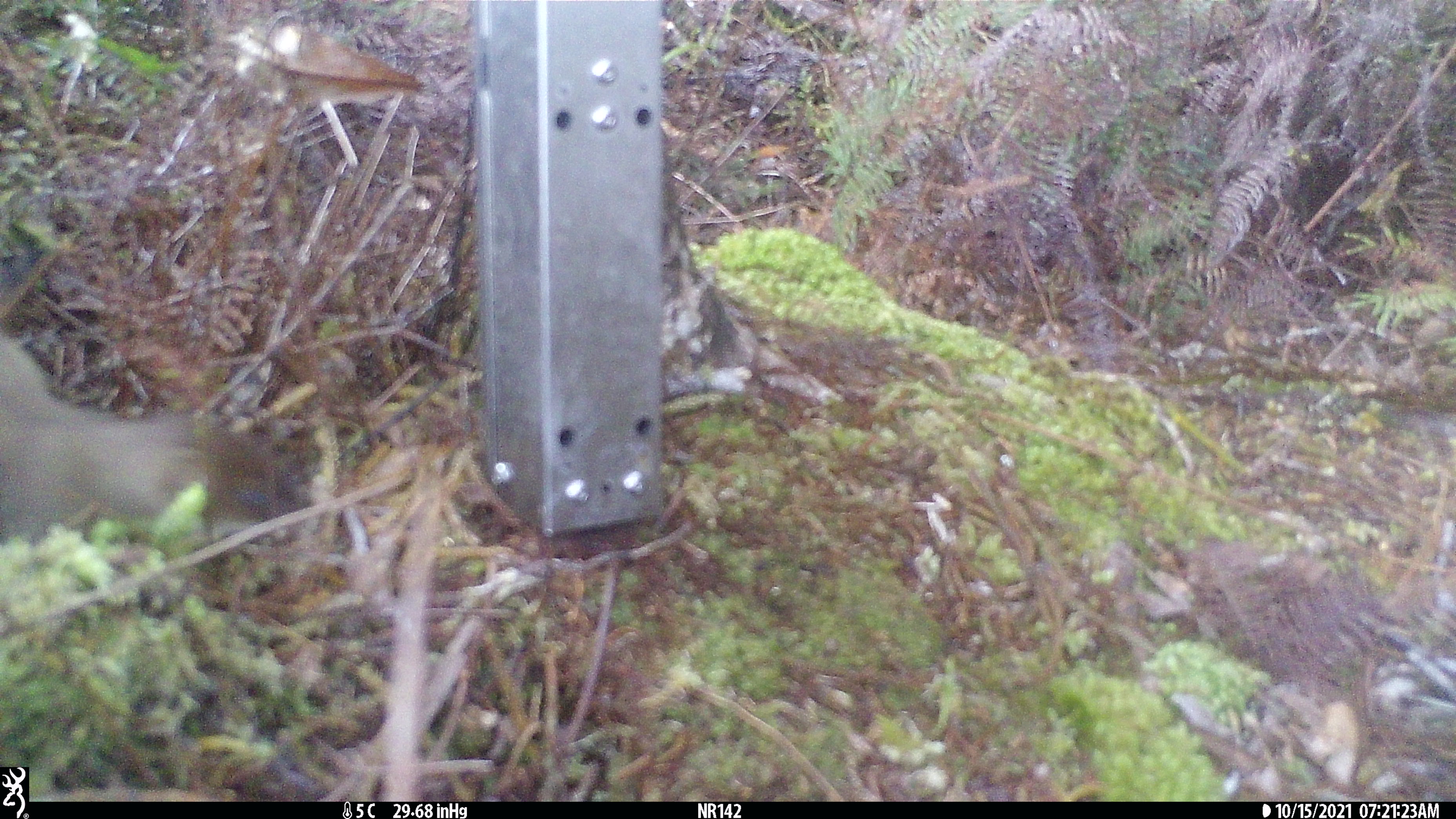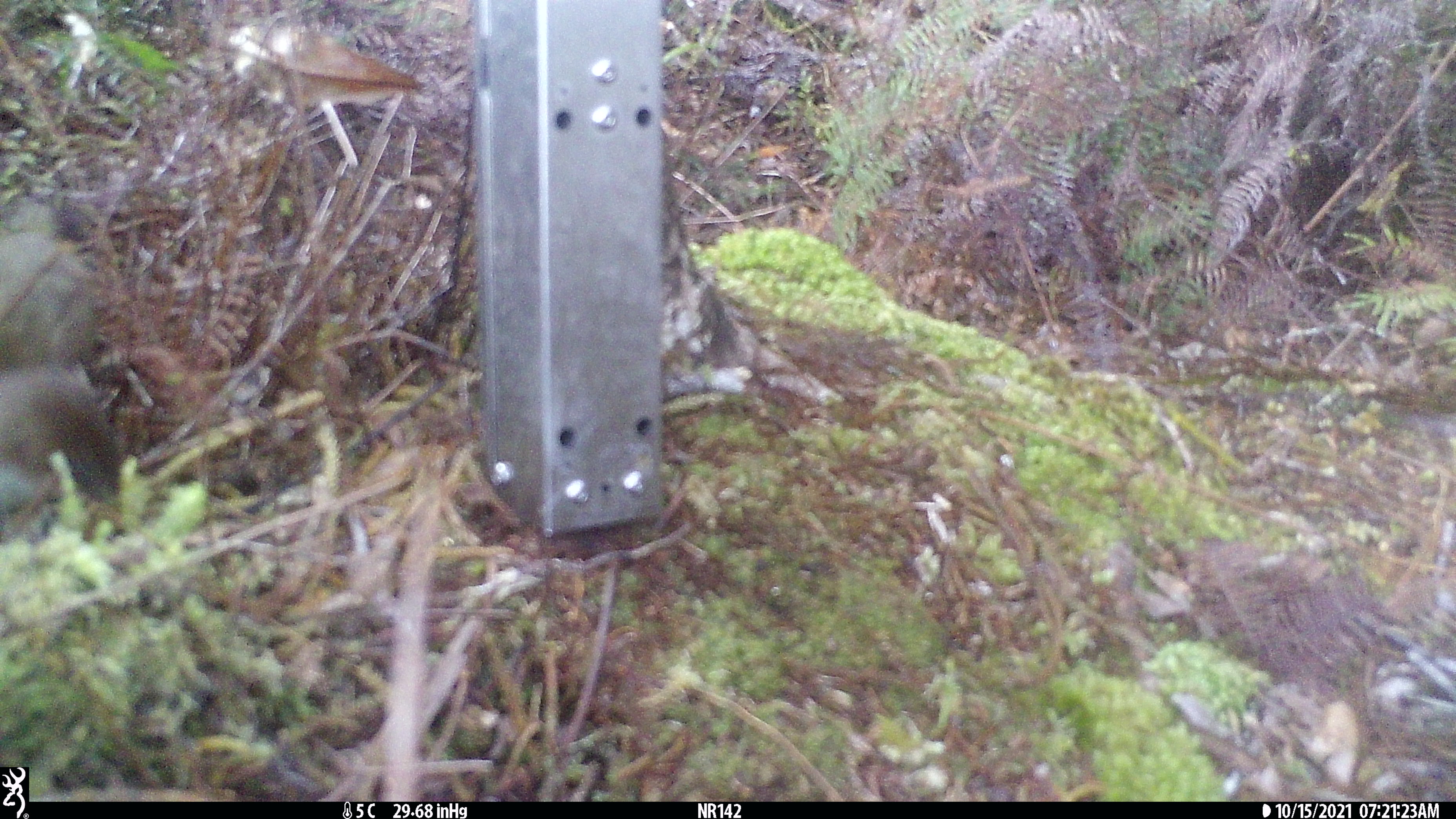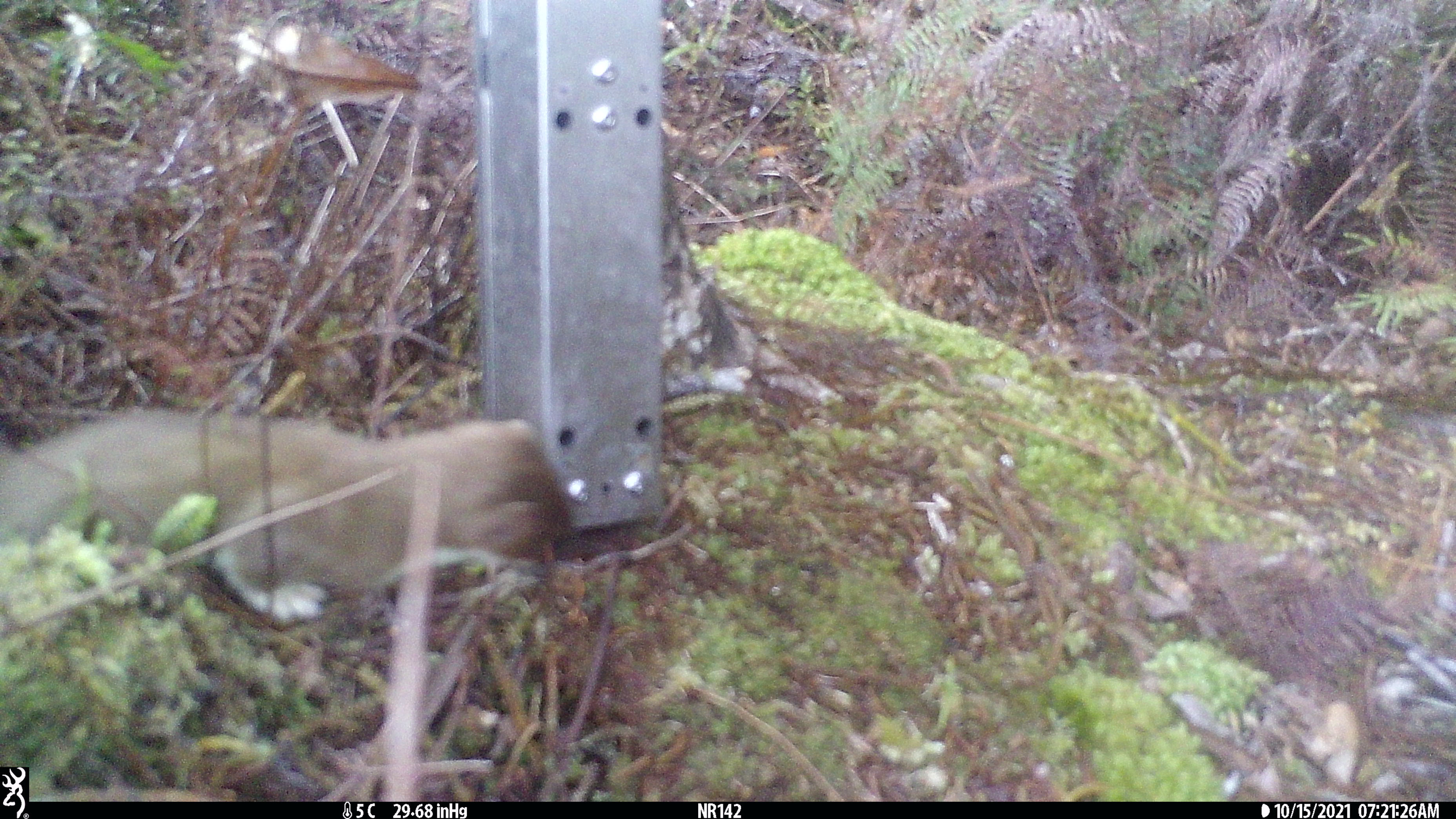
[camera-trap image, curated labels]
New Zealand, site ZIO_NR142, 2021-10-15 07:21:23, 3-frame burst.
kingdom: Animalia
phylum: Chordata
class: Mammalia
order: Carnivora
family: Mustelidae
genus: Mustela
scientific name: Mustela erminea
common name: stoat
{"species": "stoat (Mustela erminea)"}